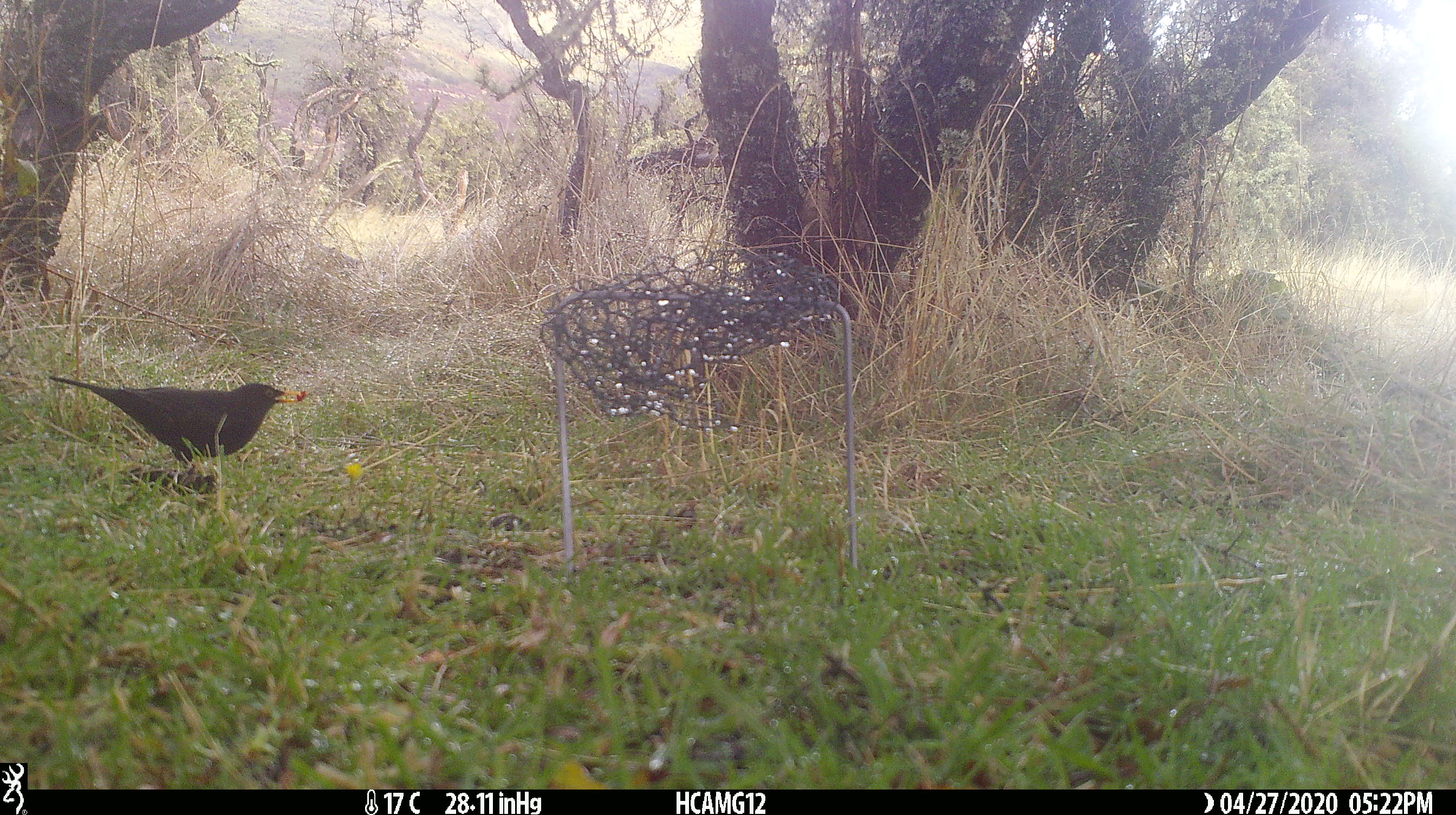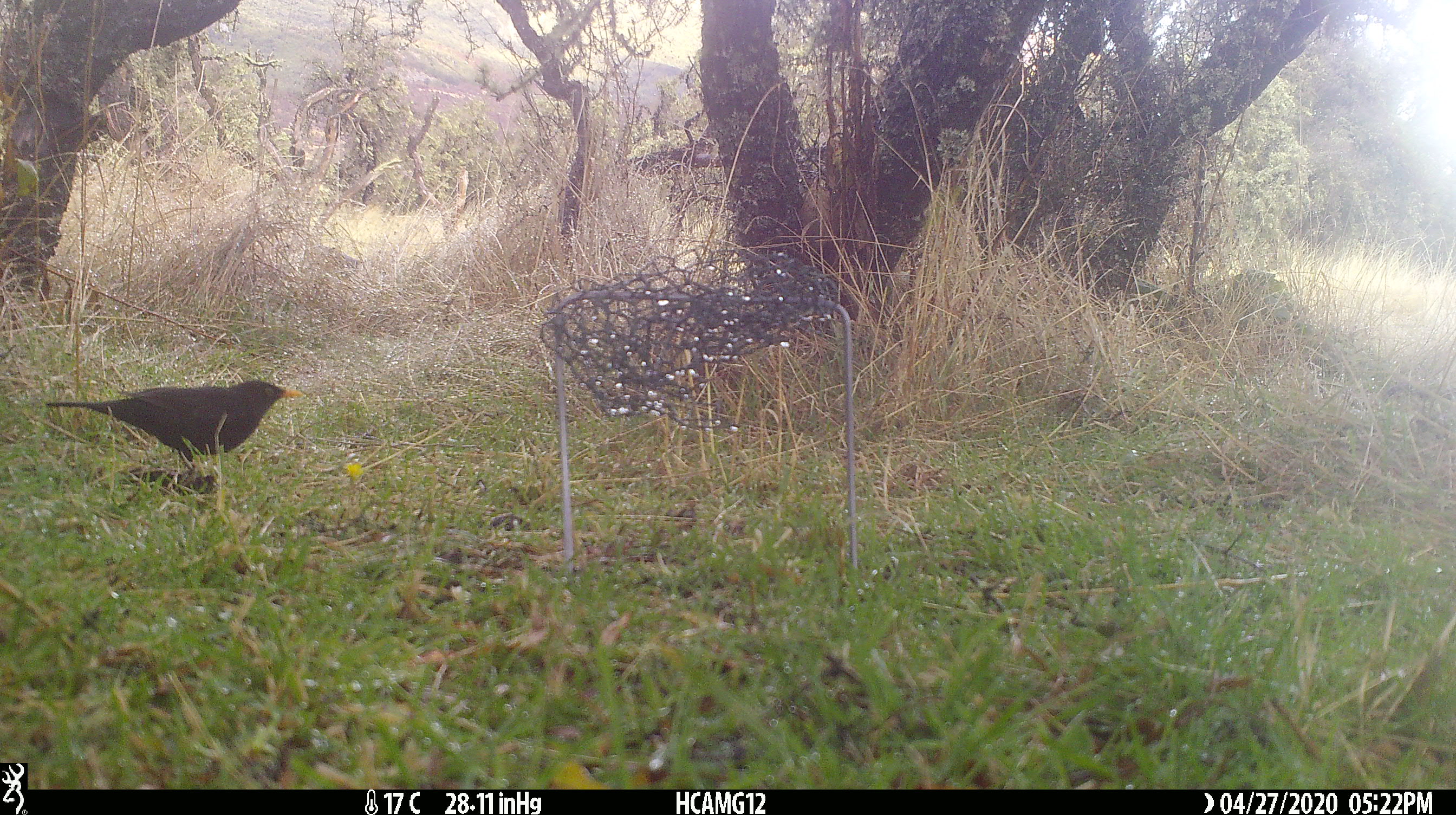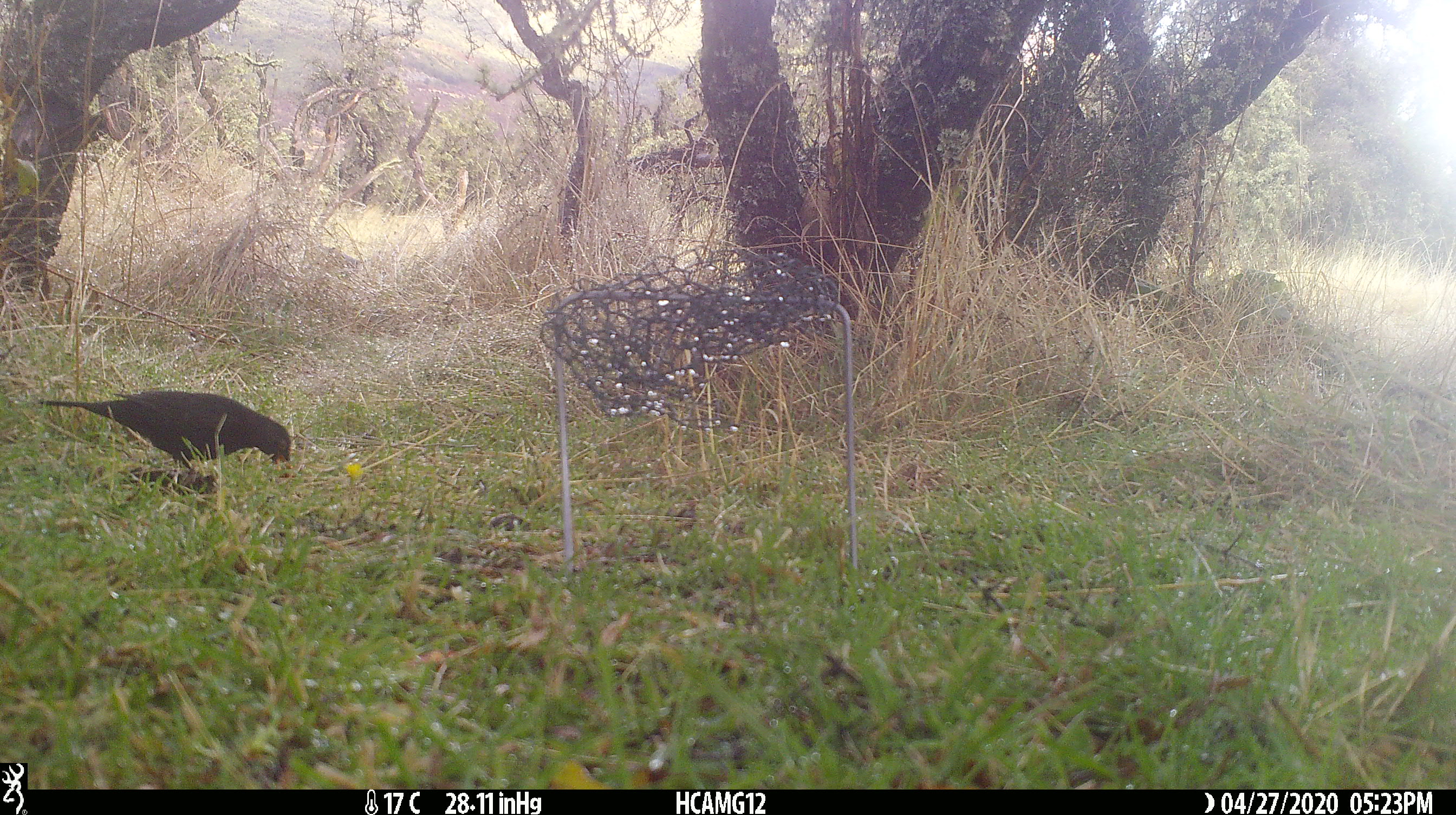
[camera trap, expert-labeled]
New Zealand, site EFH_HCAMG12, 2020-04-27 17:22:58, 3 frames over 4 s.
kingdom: Animalia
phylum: Chordata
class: Aves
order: Passeriformes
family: Turdidae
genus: Turdus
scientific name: Turdus merula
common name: eurasian blackbird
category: blackbird